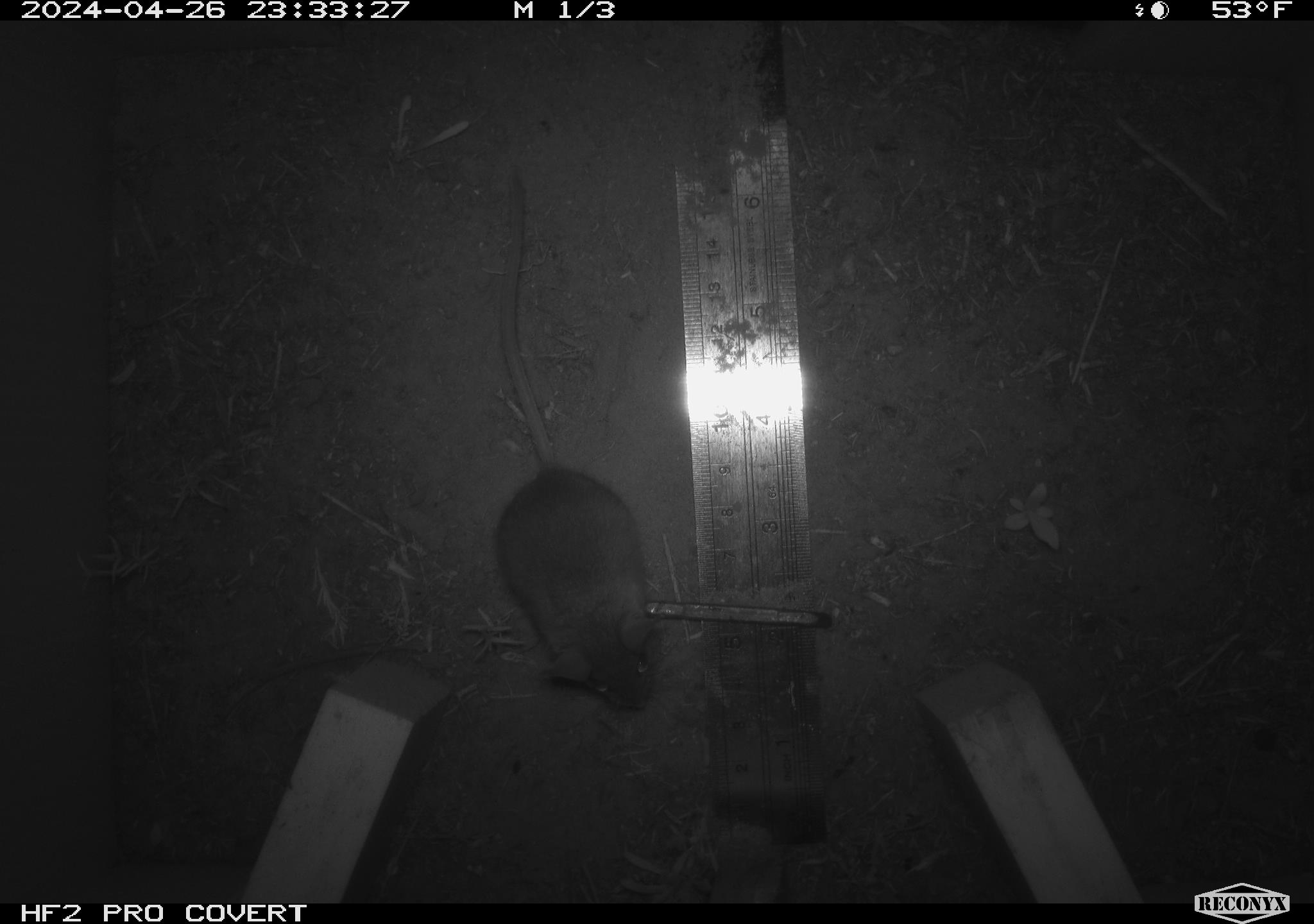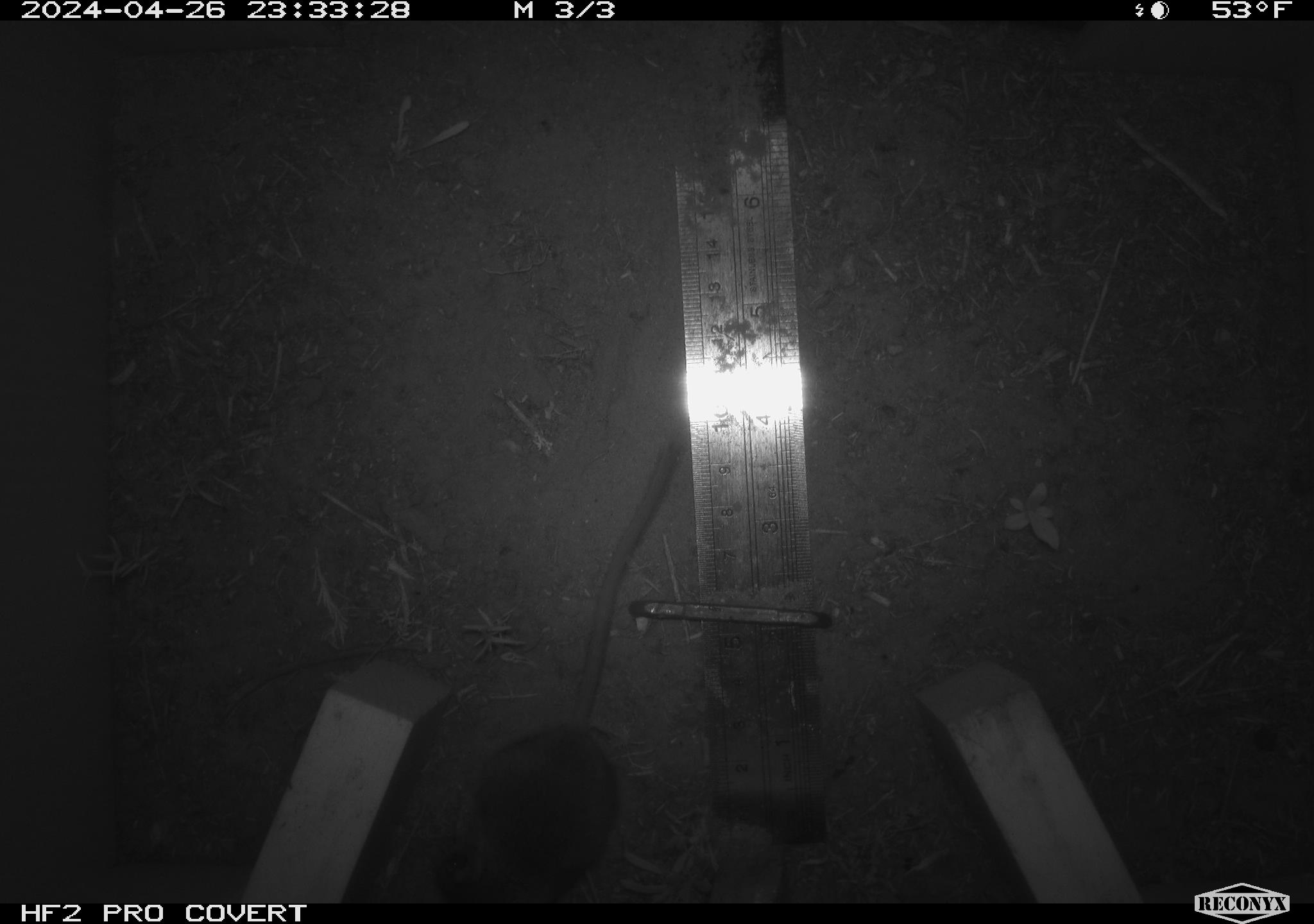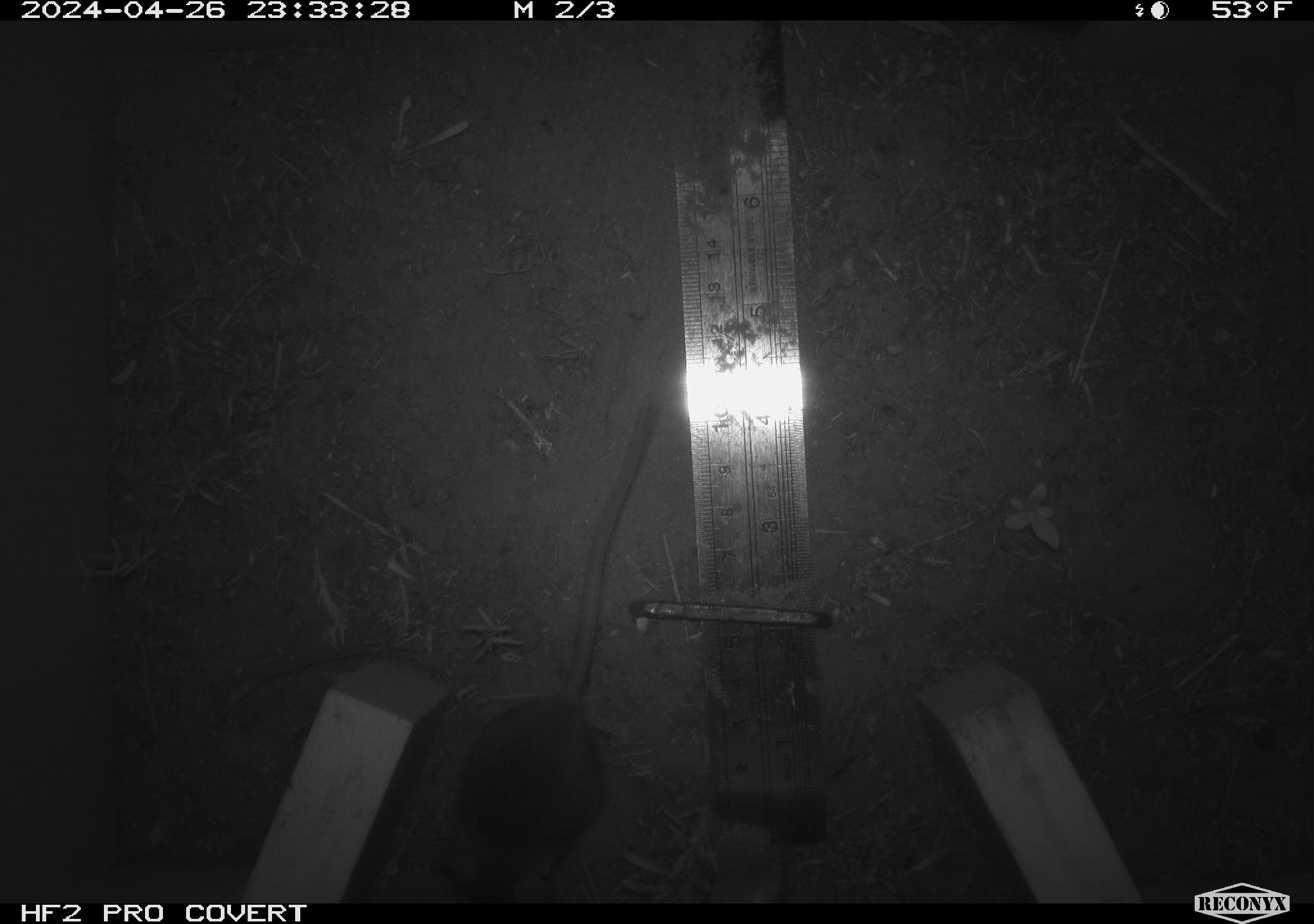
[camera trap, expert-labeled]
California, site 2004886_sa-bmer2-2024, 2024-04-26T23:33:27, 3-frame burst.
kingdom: Animalia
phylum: Chordata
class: Mammalia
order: Rodentia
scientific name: Rodentia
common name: mouse species